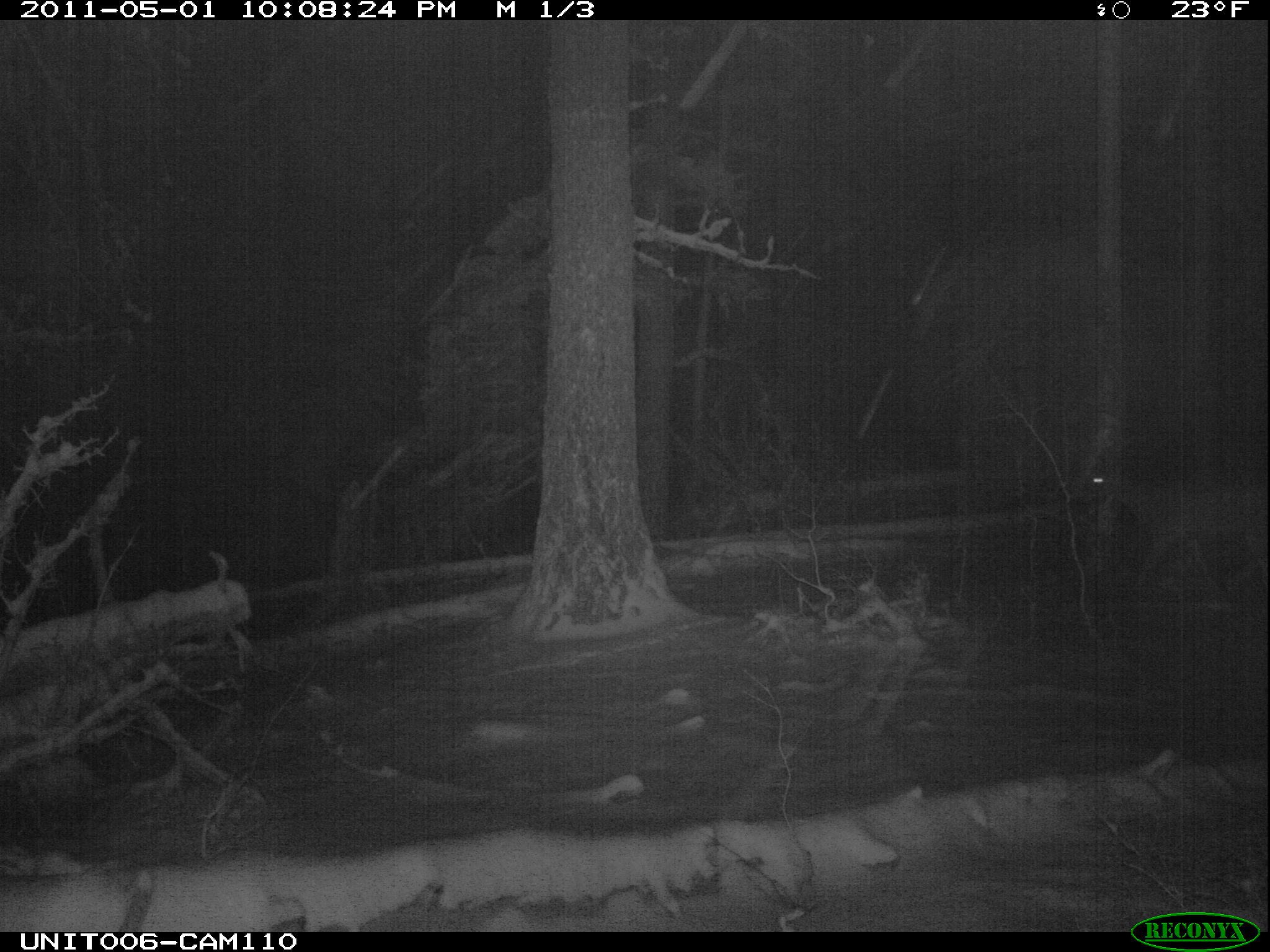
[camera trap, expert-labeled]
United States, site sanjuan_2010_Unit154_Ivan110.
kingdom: Animalia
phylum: Chordata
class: Mammalia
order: Artiodactyla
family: Cervidae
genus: Odocoileus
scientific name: Odocoileus hemionus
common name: mule deer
Odocoileus hemionus (mule deer).